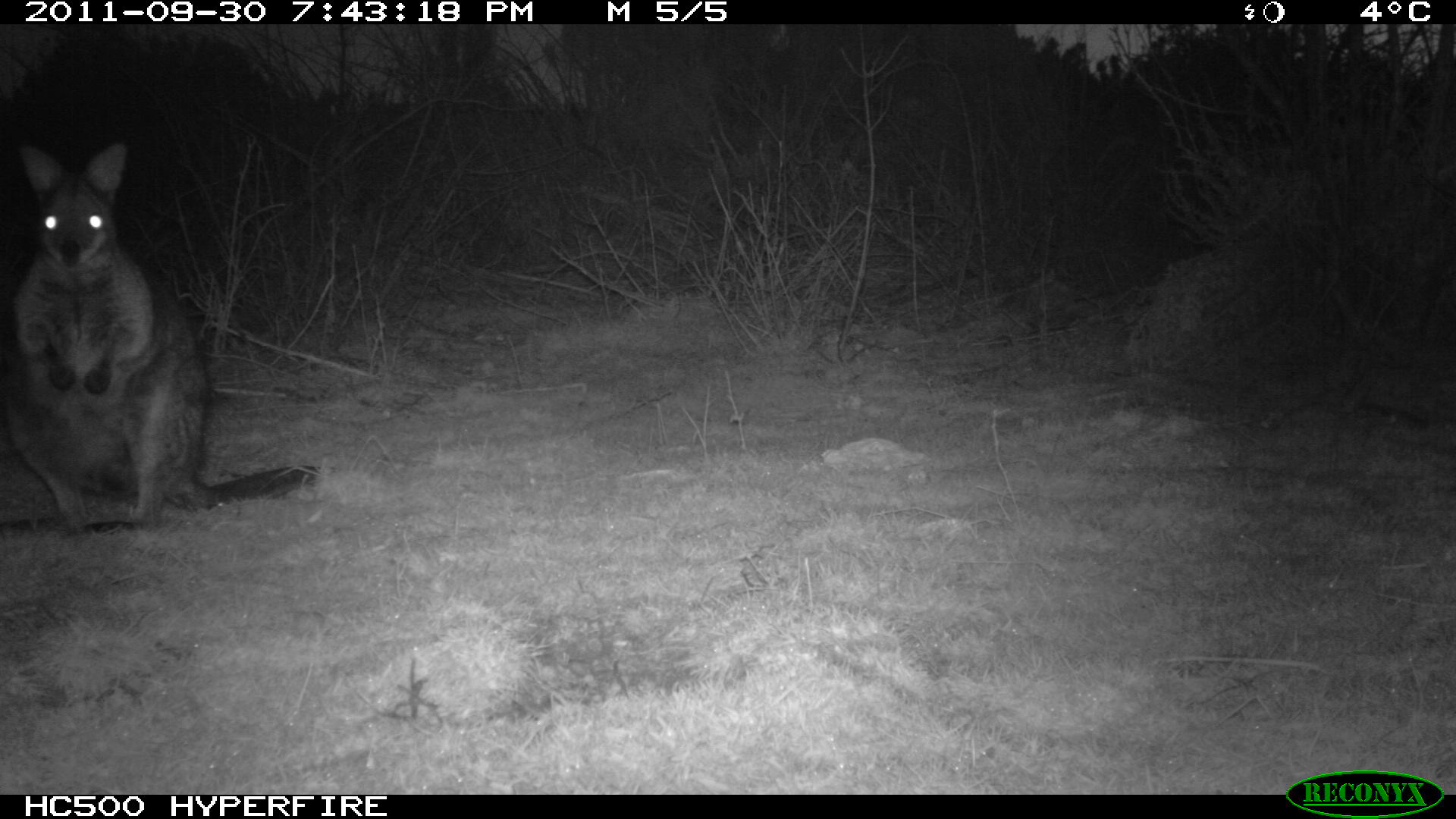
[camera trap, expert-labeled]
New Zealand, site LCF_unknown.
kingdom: Animalia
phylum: Chordata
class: Mammalia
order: Diprotodontia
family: Macropodidae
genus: Notamacropus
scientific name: Notamacropus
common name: wallaby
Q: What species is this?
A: Wallaby (Notamacropus).